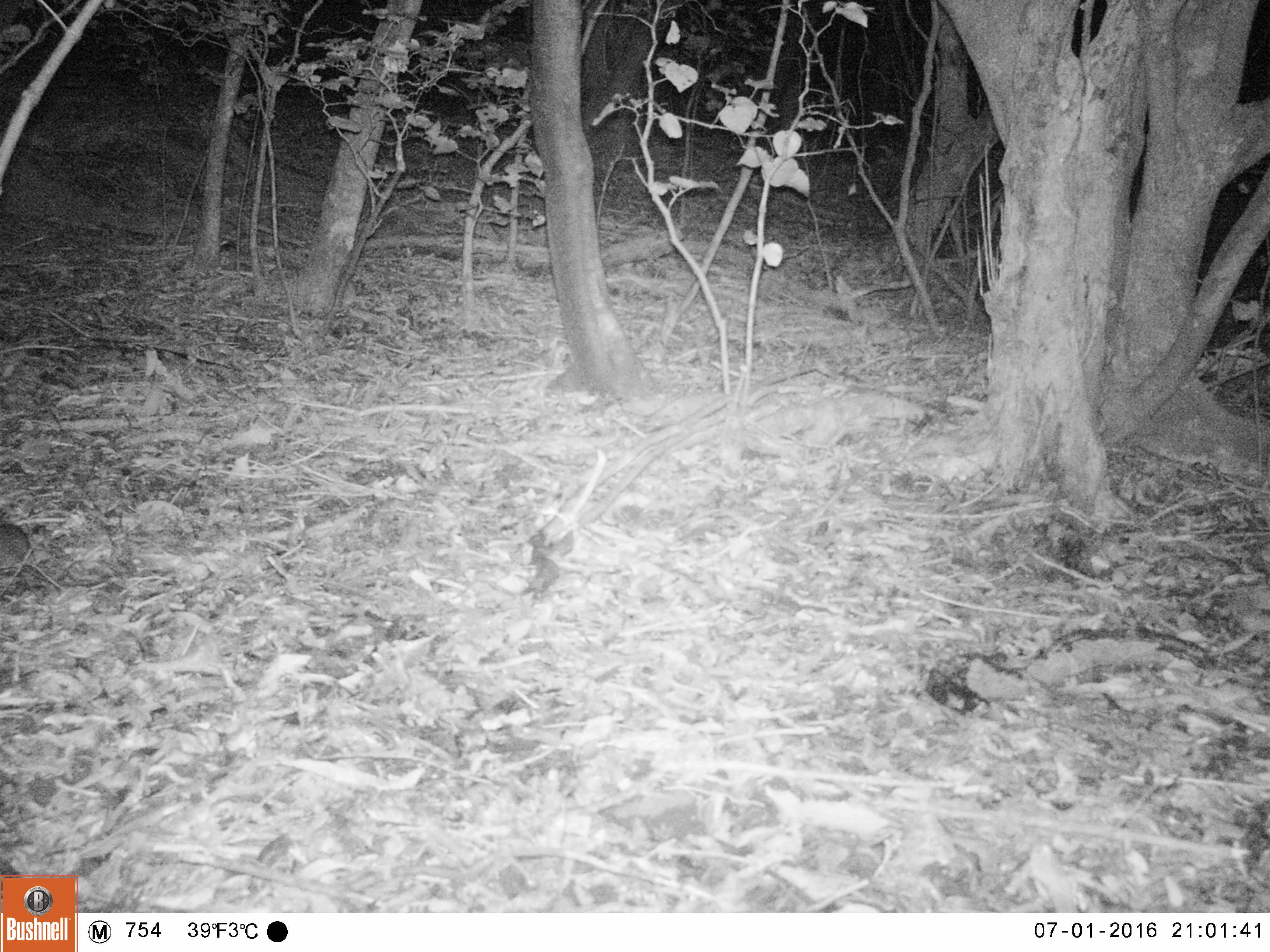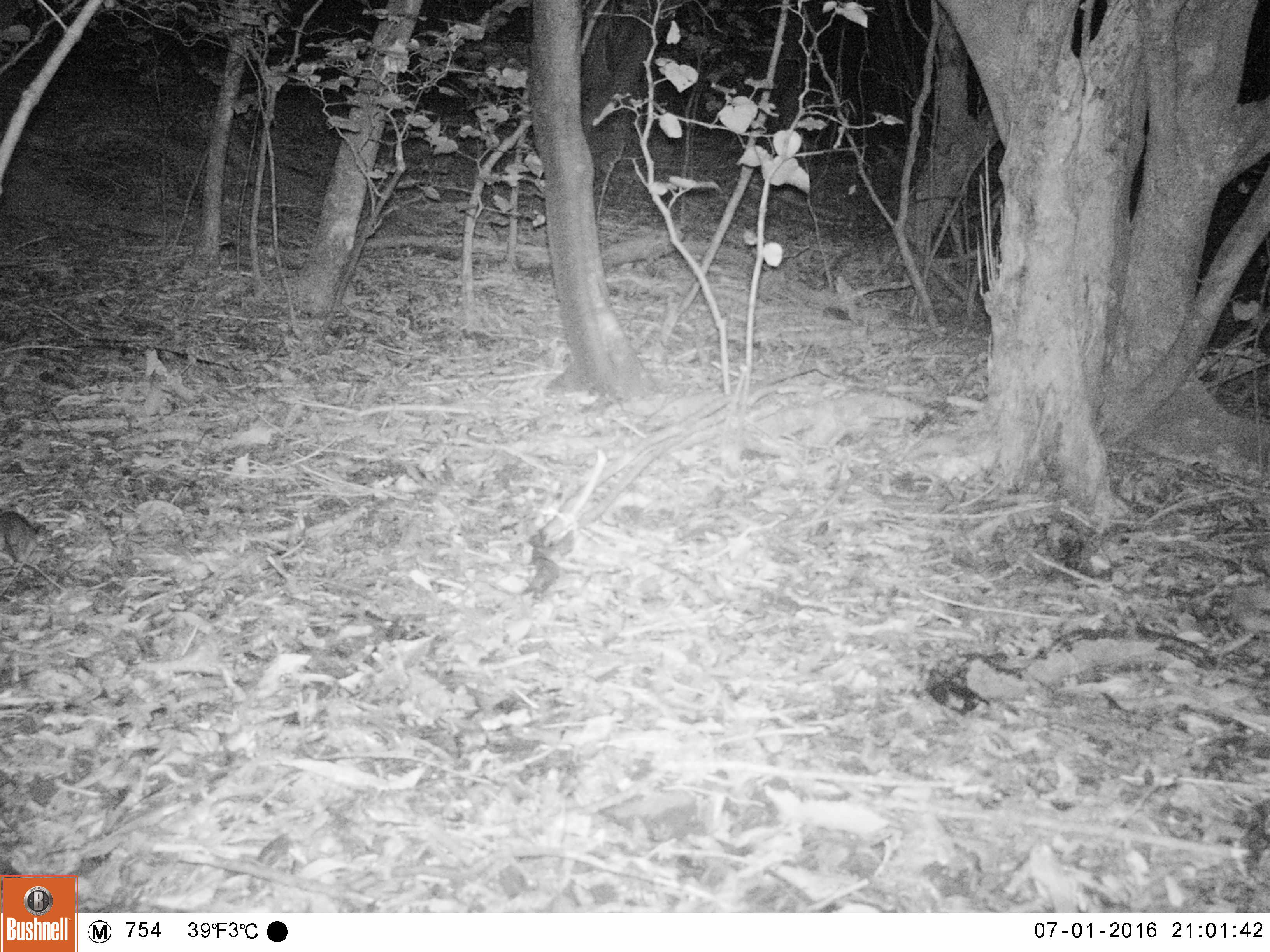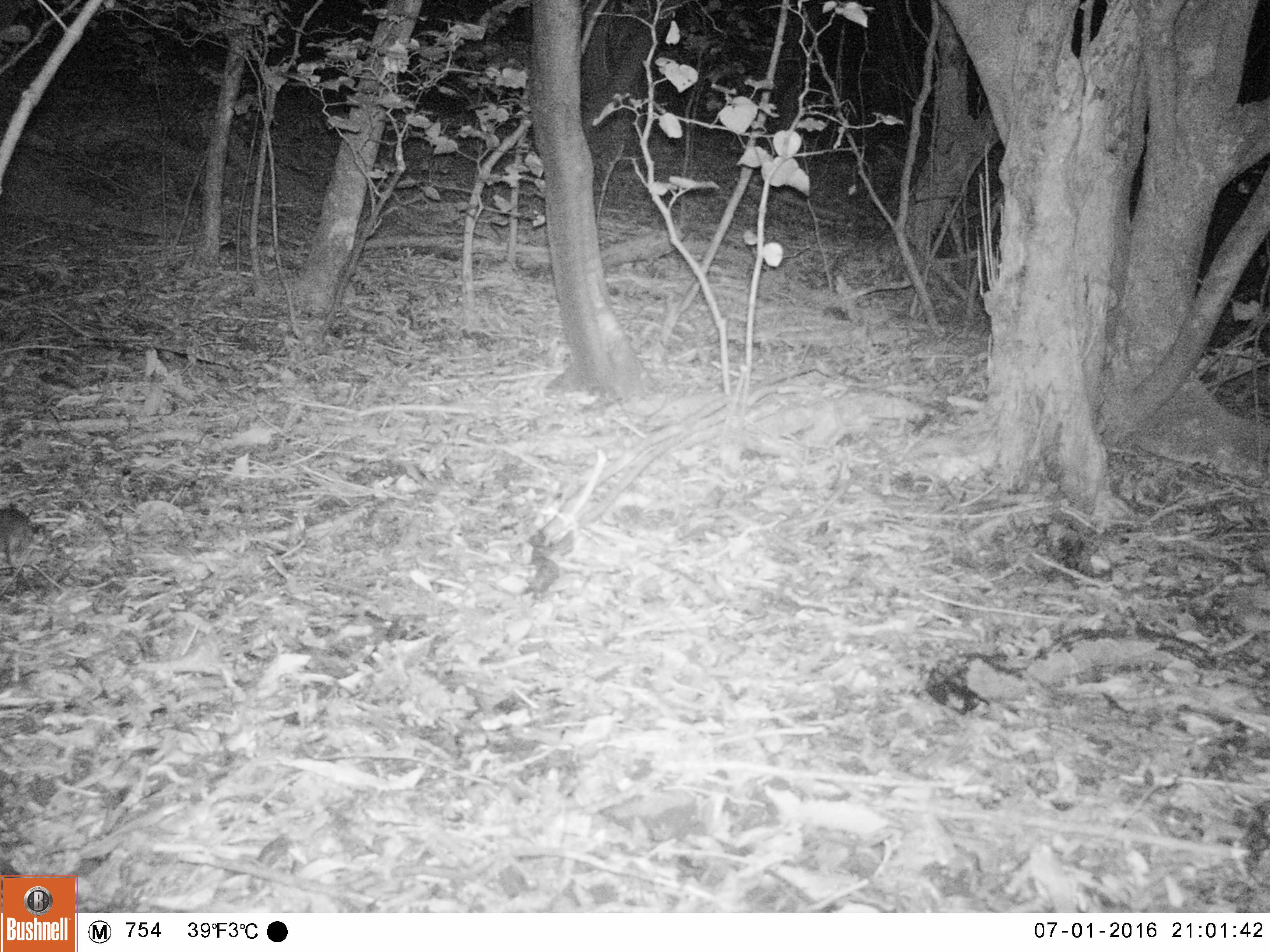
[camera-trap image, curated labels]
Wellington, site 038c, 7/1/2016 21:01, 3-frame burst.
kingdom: Animalia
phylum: Chordata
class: Mammalia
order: Rodentia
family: Muridae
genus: Rattus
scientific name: Rattus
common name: rat